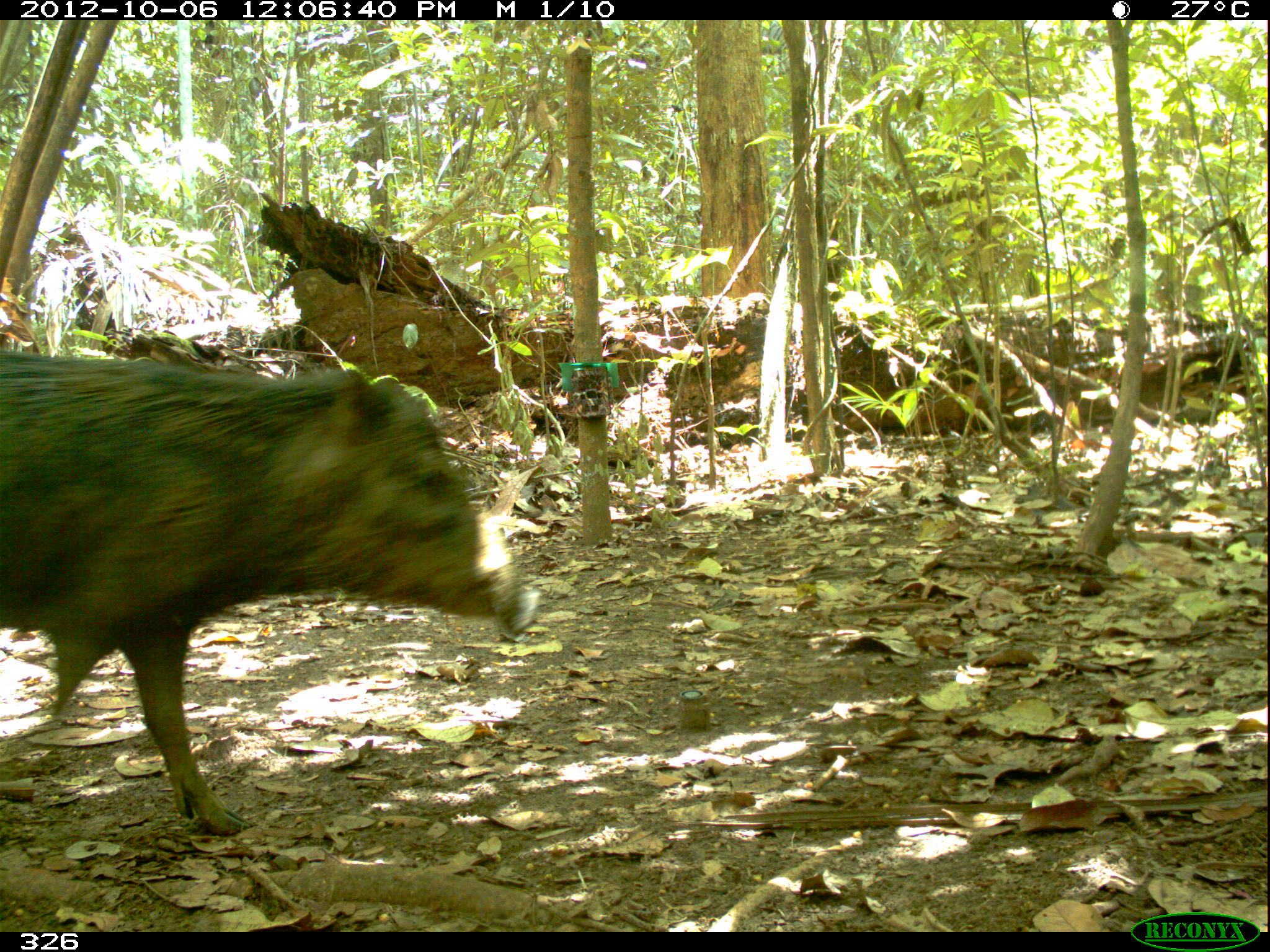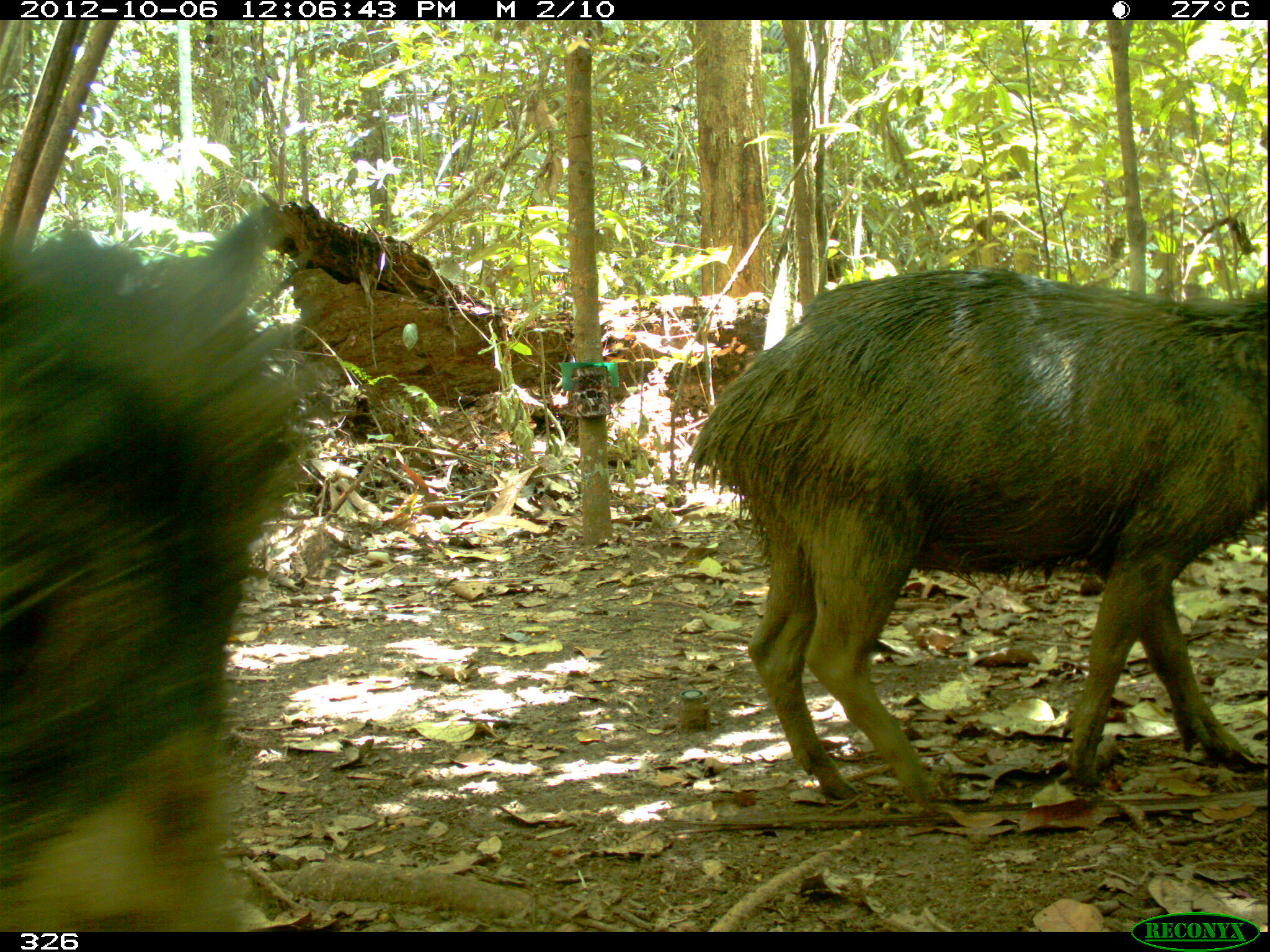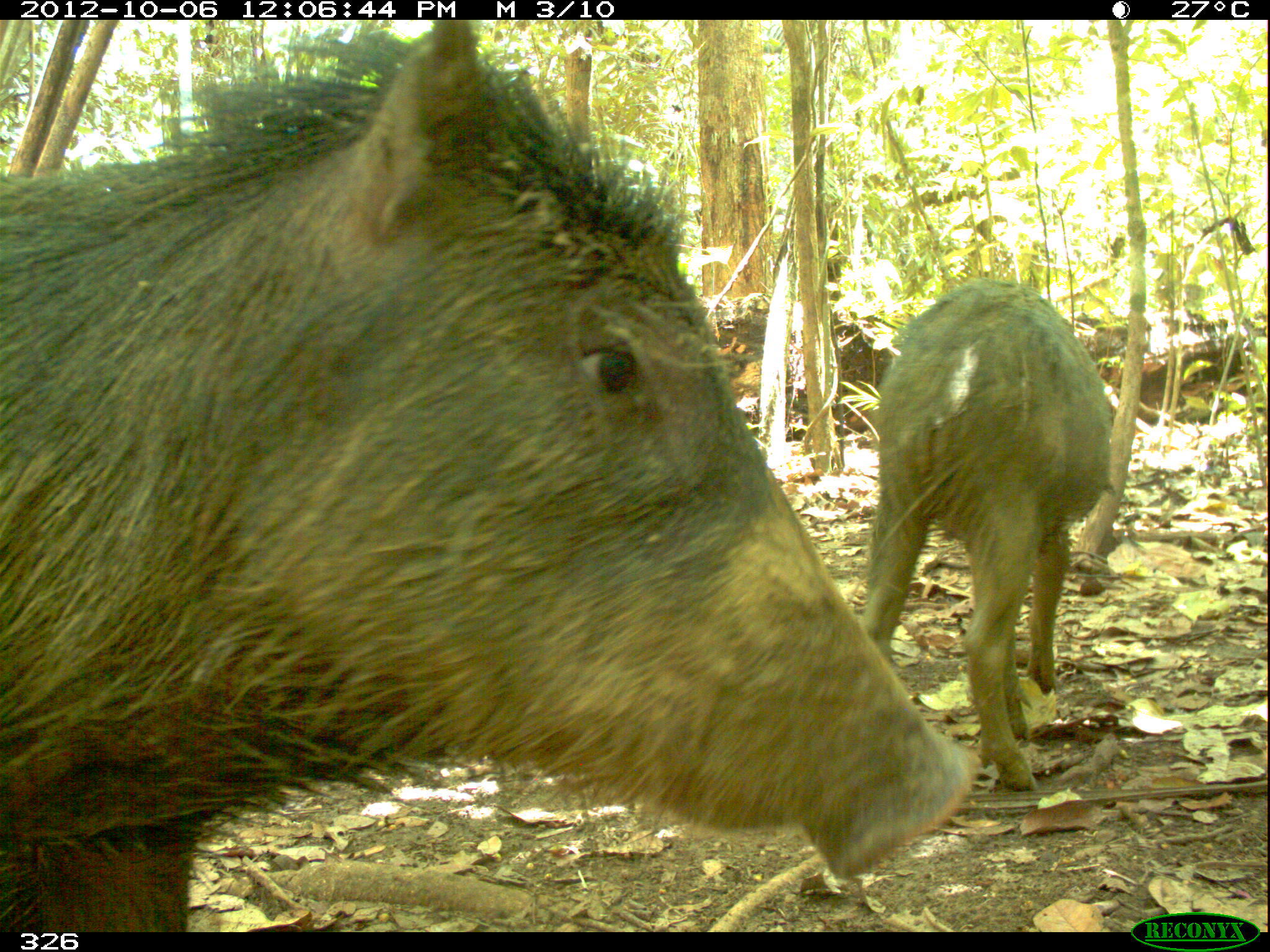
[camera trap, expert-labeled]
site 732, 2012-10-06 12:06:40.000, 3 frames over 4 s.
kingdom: Animalia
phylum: Chordata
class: Mammalia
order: Artiodactyla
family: Tayassuidae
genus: Tayassu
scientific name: Tayassu pecari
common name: white-lipped peccary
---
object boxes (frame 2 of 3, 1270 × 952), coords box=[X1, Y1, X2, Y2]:
tayassu pecari: box=[679, 268, 1265, 802]; box=[1, 204, 327, 933]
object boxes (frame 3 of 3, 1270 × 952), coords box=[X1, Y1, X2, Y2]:
tayassu pecari: box=[0, 19, 981, 930]; box=[857, 275, 1110, 789]